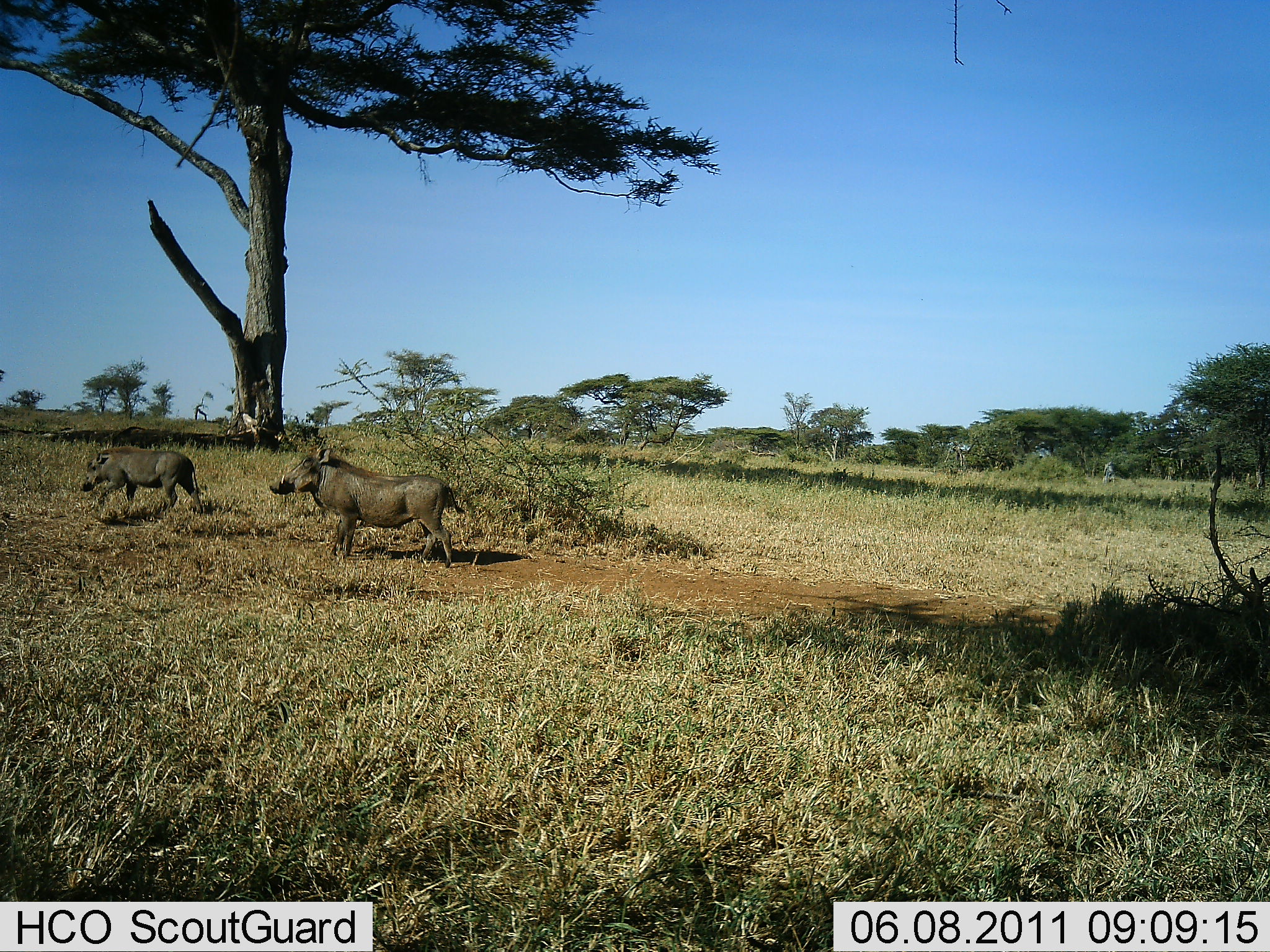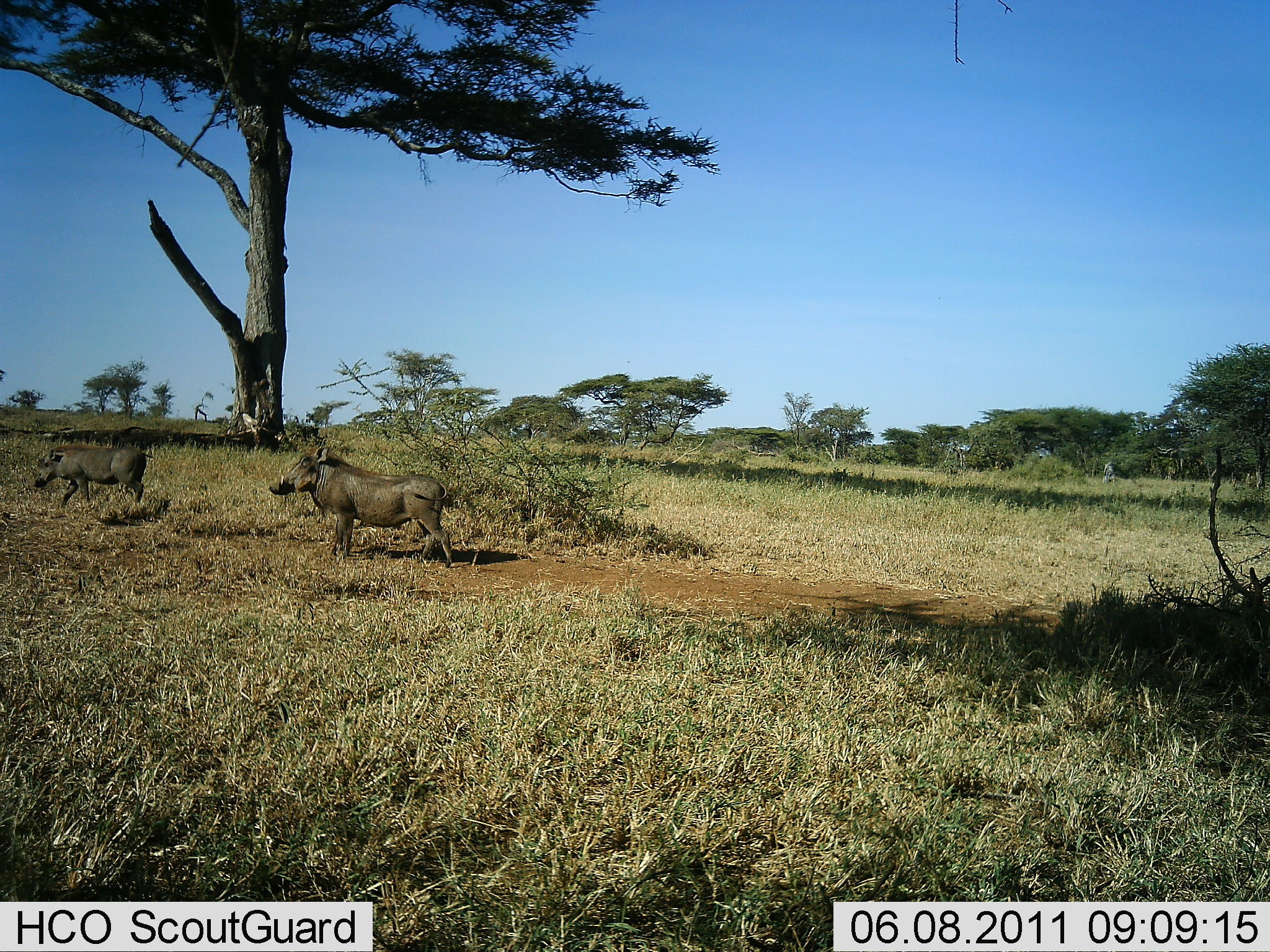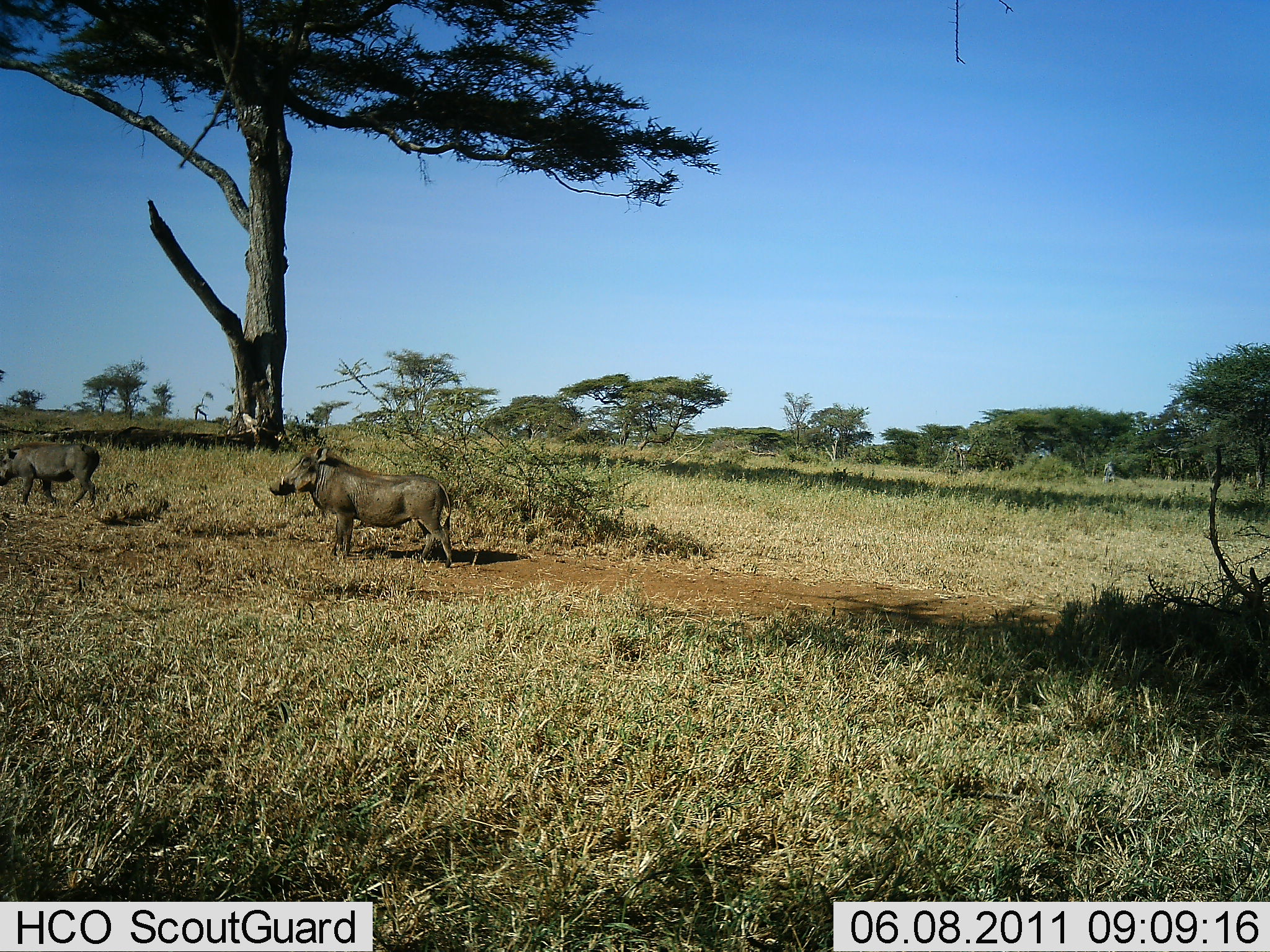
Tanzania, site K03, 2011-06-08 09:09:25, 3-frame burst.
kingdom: Animalia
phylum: Chordata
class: Mammalia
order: Artiodactyla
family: Suidae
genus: Phacochoerus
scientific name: Phacochoerus africanus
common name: warthog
Warthog (Phacochoerus africanus), count 2. Behavior (volunteer vote fractions): standing 55%, resting 0%, moving 82%, interacting 0%. Young present (vote fraction): 9%. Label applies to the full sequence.